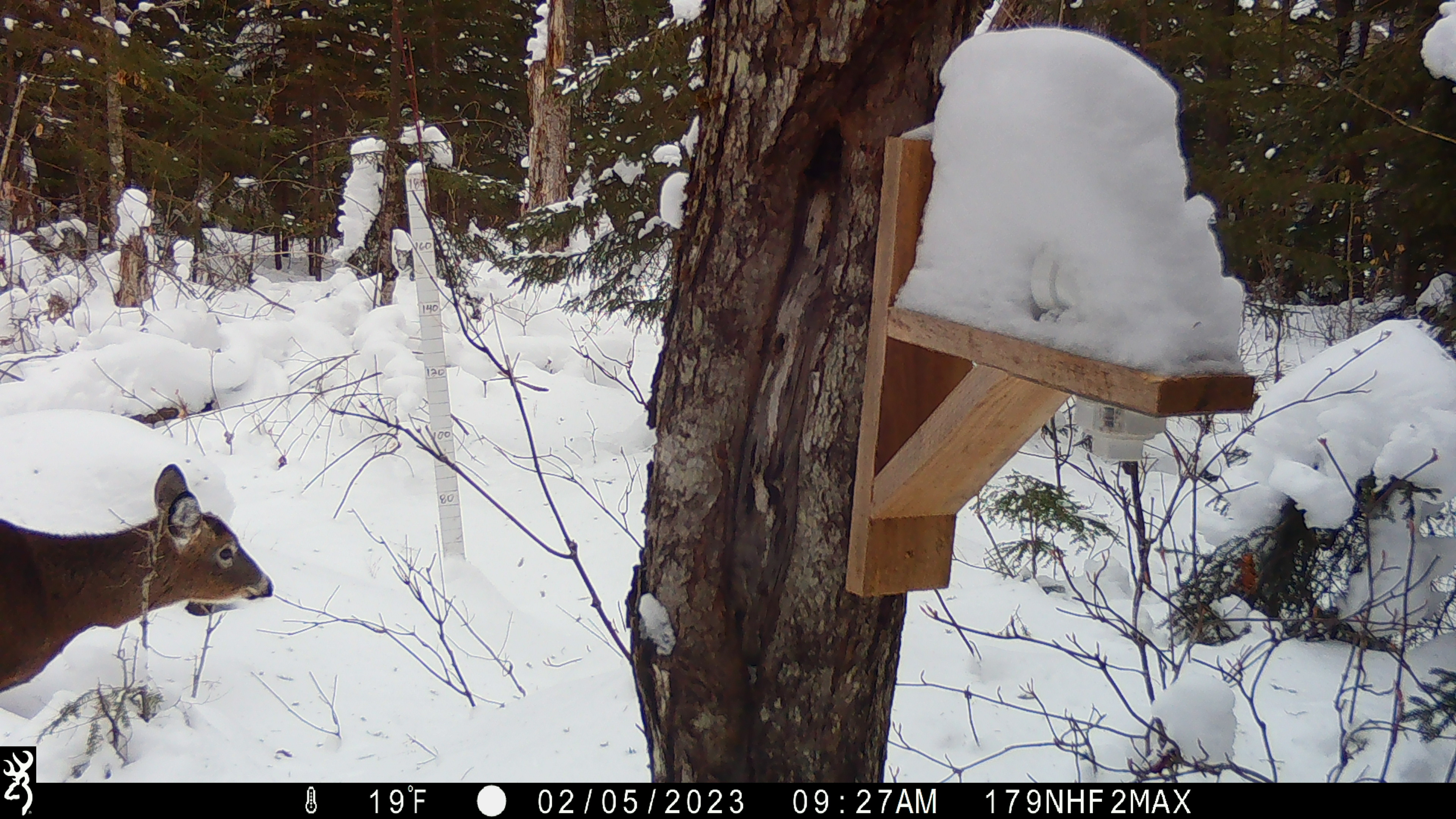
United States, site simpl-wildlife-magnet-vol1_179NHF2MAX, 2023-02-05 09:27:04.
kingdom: Animalia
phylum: Chordata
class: Mammalia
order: Artiodactyla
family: Cervidae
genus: Odocoileus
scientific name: Odocoileus virginianus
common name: white-tailed deer